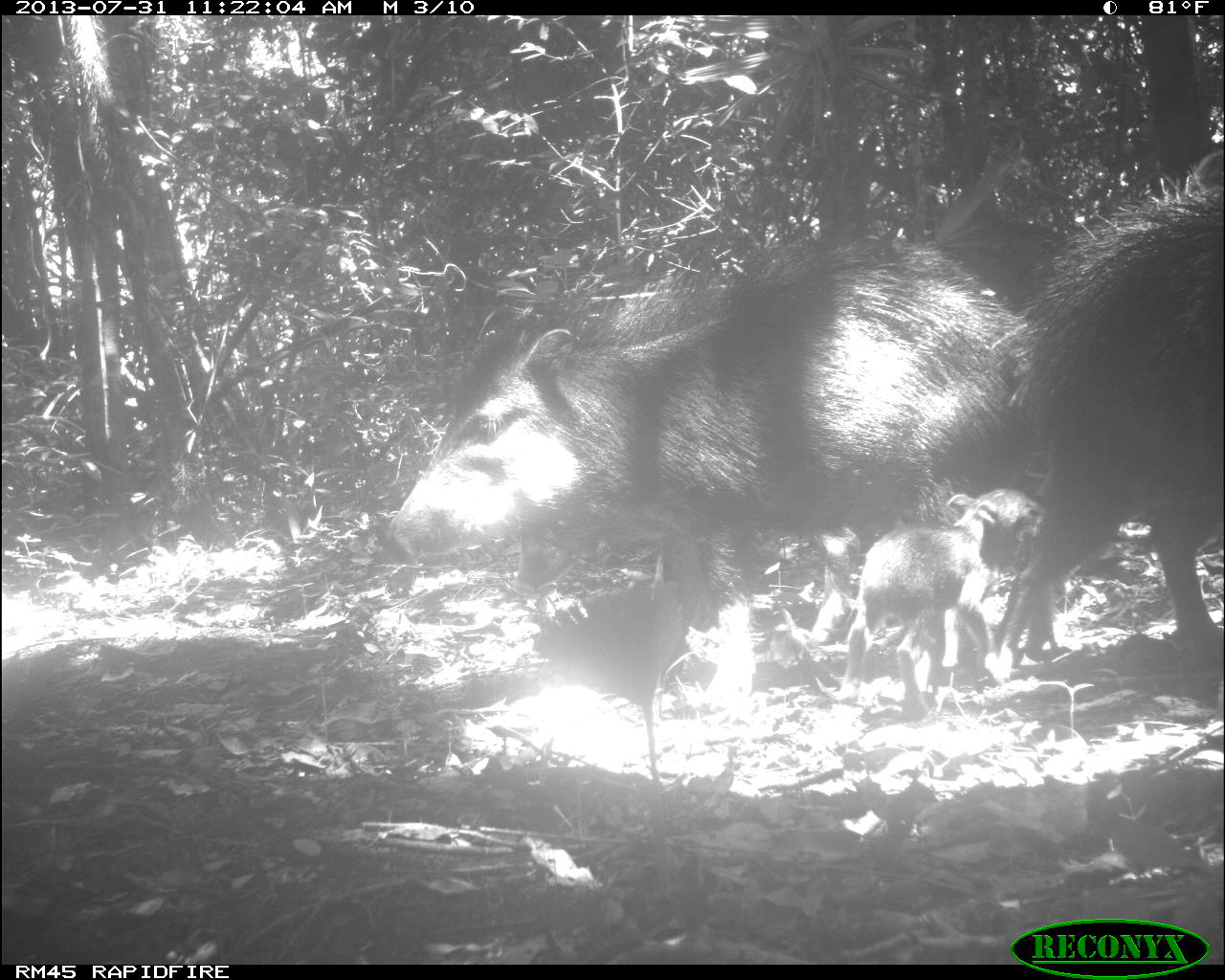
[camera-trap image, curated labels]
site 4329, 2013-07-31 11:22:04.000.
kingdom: Animalia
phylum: Chordata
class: Mammalia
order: Artiodactyla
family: Tayassuidae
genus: Tayassu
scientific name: Tayassu pecari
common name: white-lipped peccary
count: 6